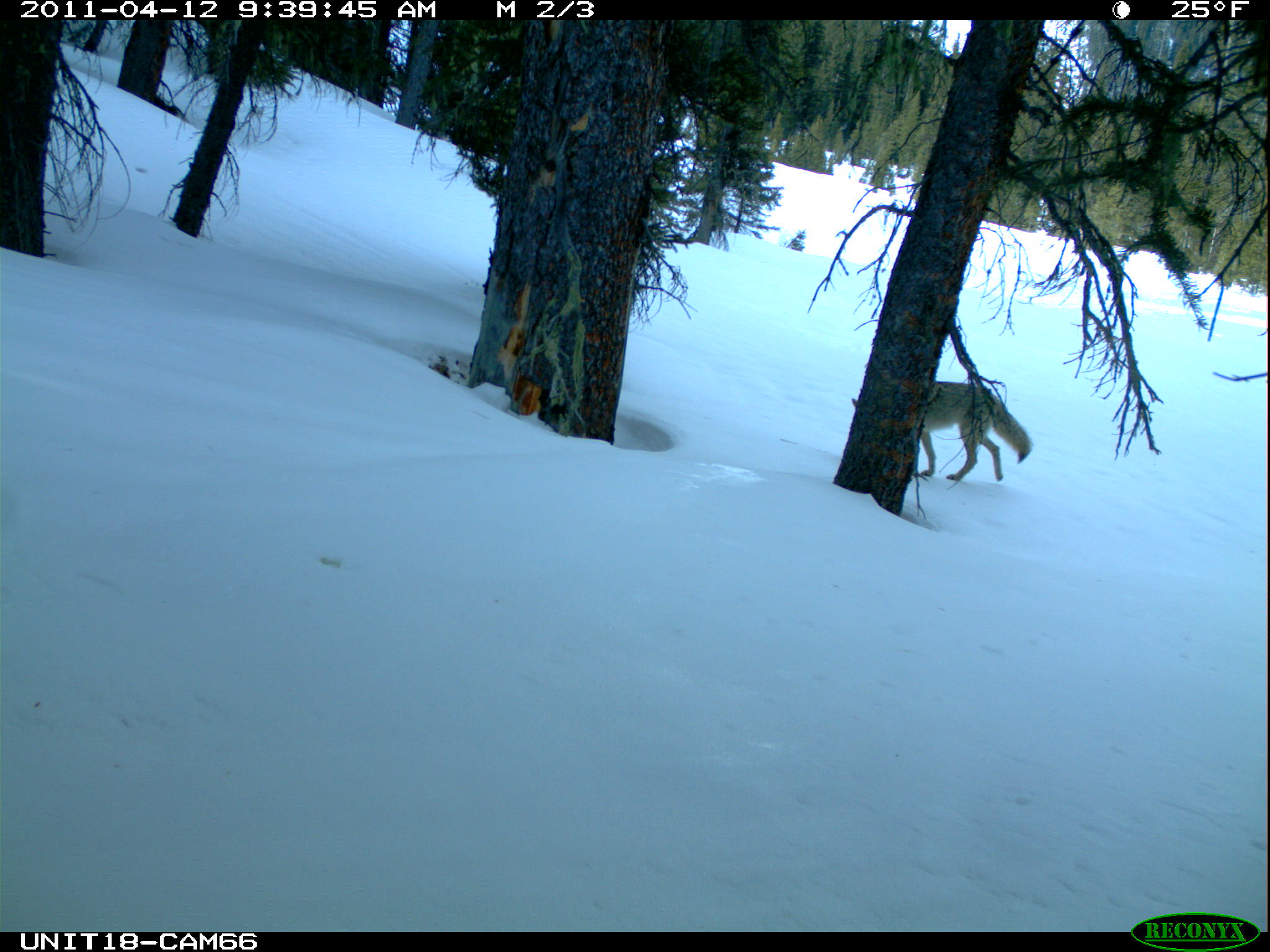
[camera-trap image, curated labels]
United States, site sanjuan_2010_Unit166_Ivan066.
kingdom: Animalia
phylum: Chordata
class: Mammalia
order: Carnivora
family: Canidae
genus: Canis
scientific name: Canis latrans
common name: coyote